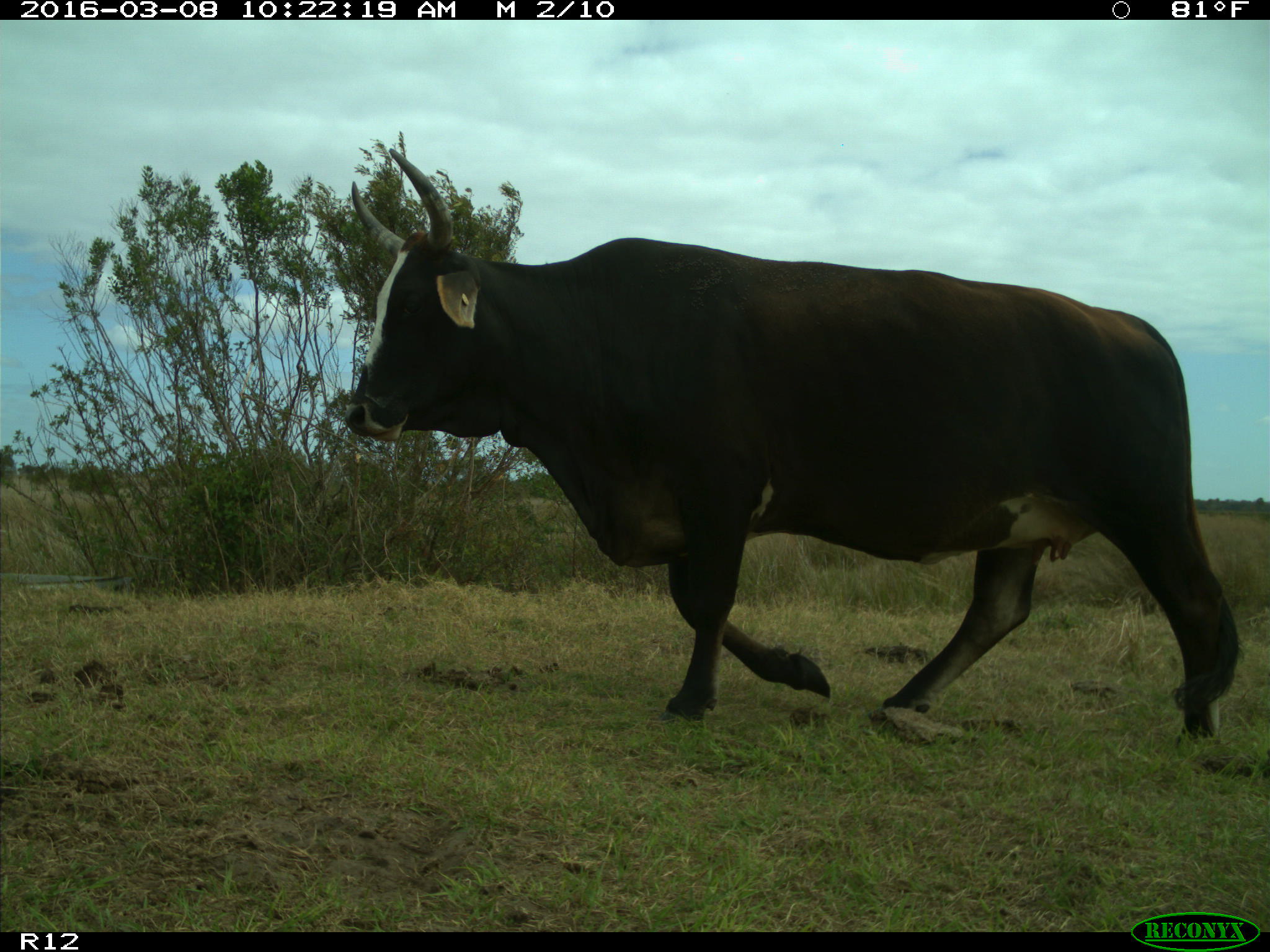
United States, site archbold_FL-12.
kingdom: Animalia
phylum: Chordata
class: Mammalia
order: Artiodactyla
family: Bovidae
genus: Bos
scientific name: Bos taurus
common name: domestic cow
Bos taurus (domestic cow).